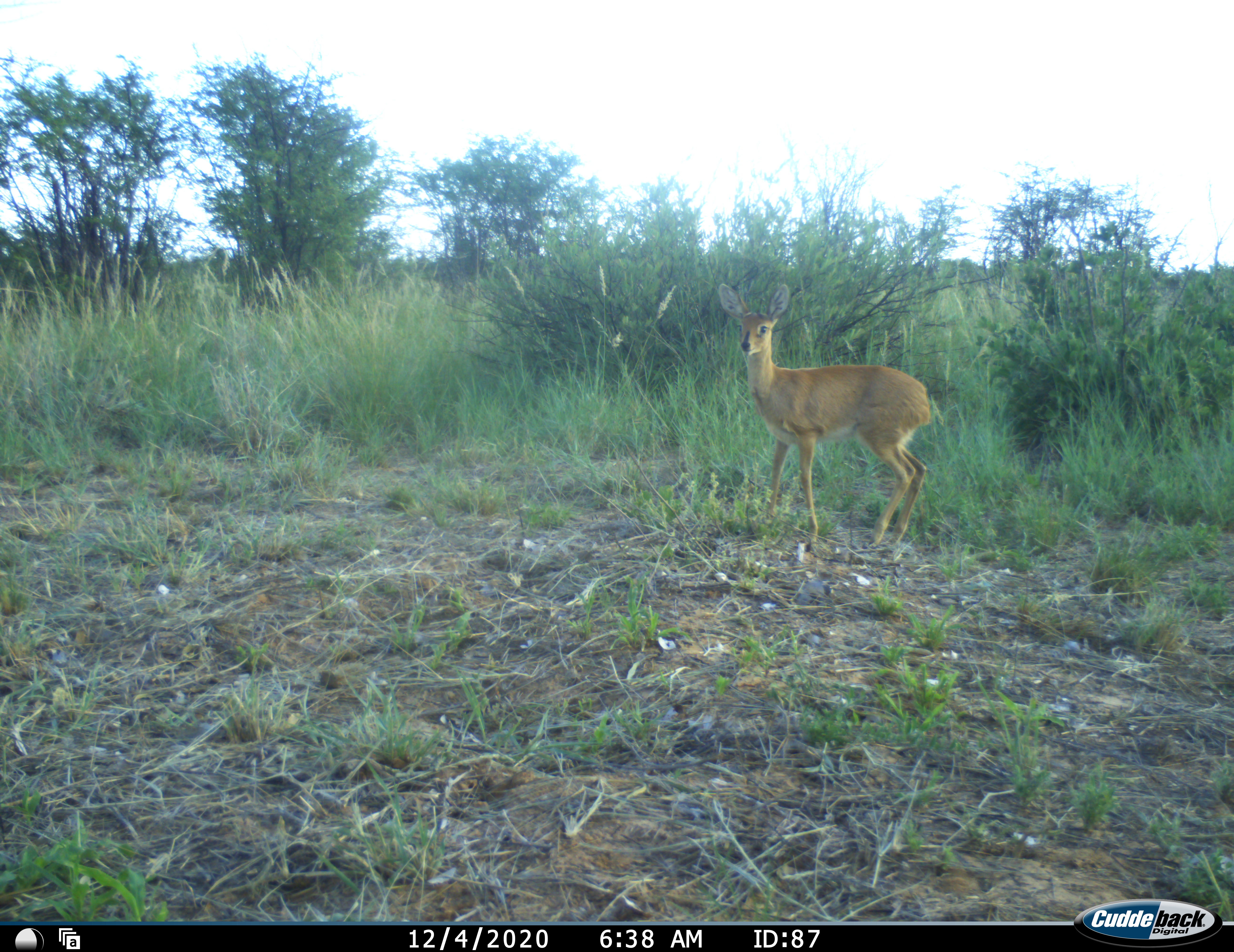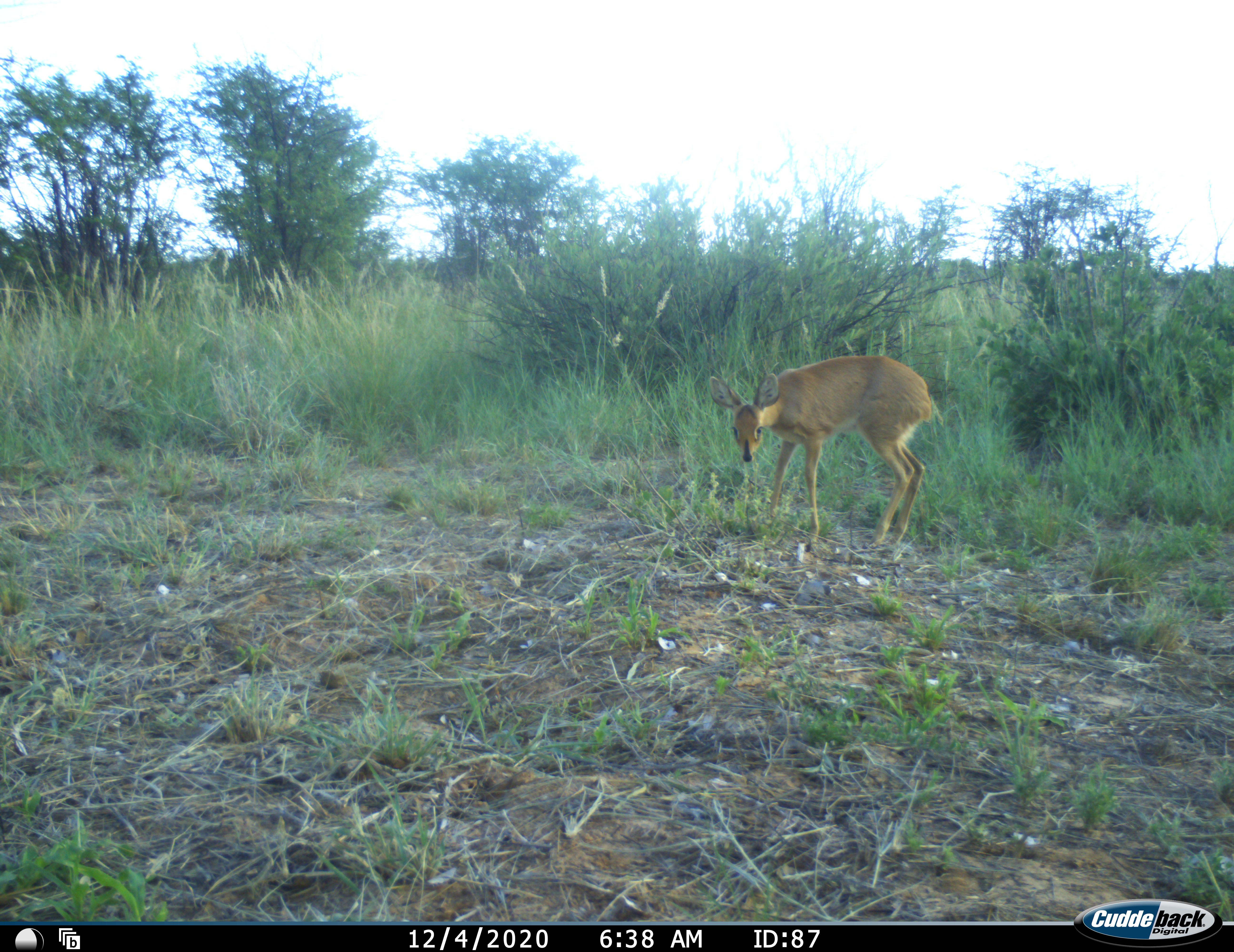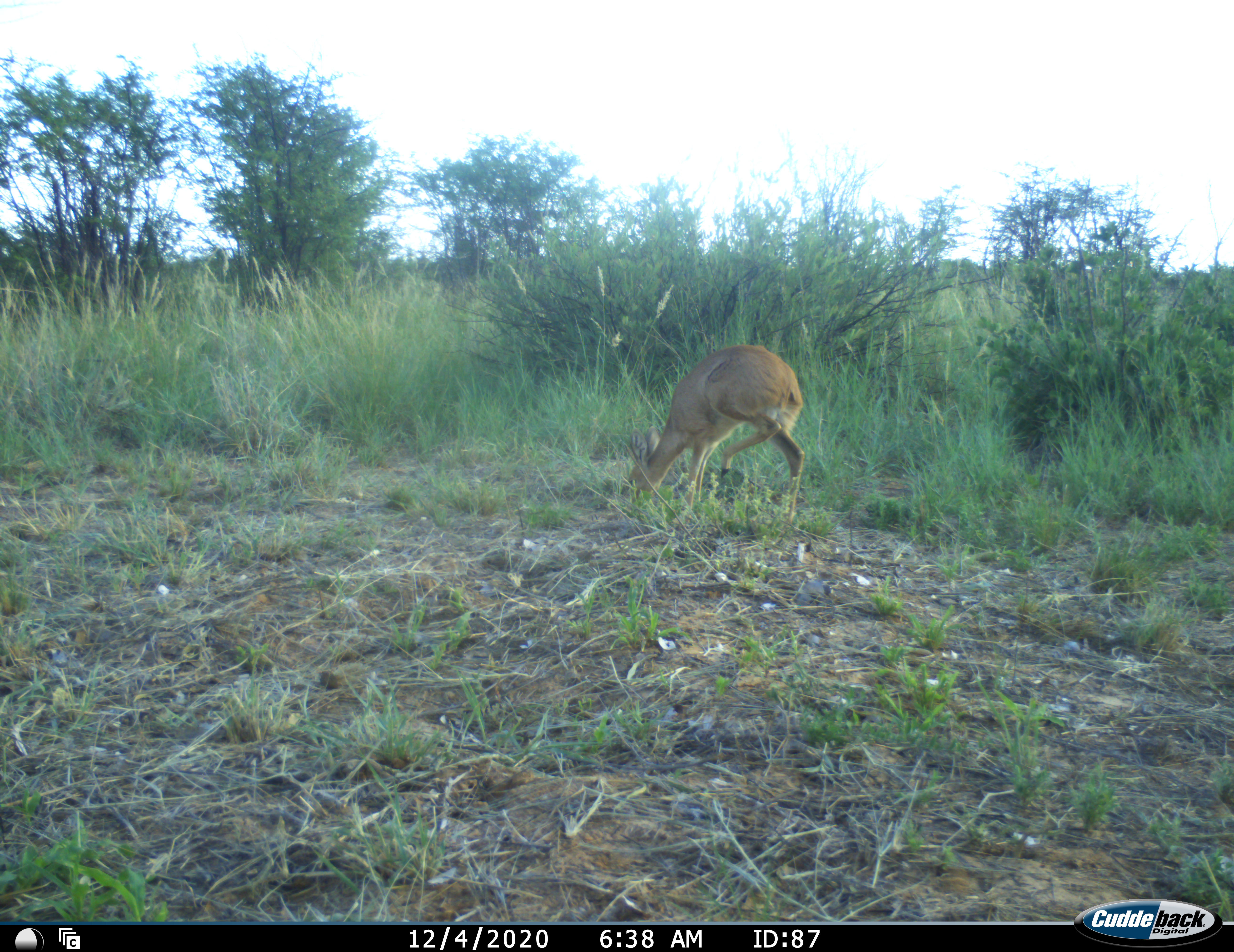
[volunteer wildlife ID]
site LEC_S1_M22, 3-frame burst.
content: unidentified animal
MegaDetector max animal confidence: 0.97